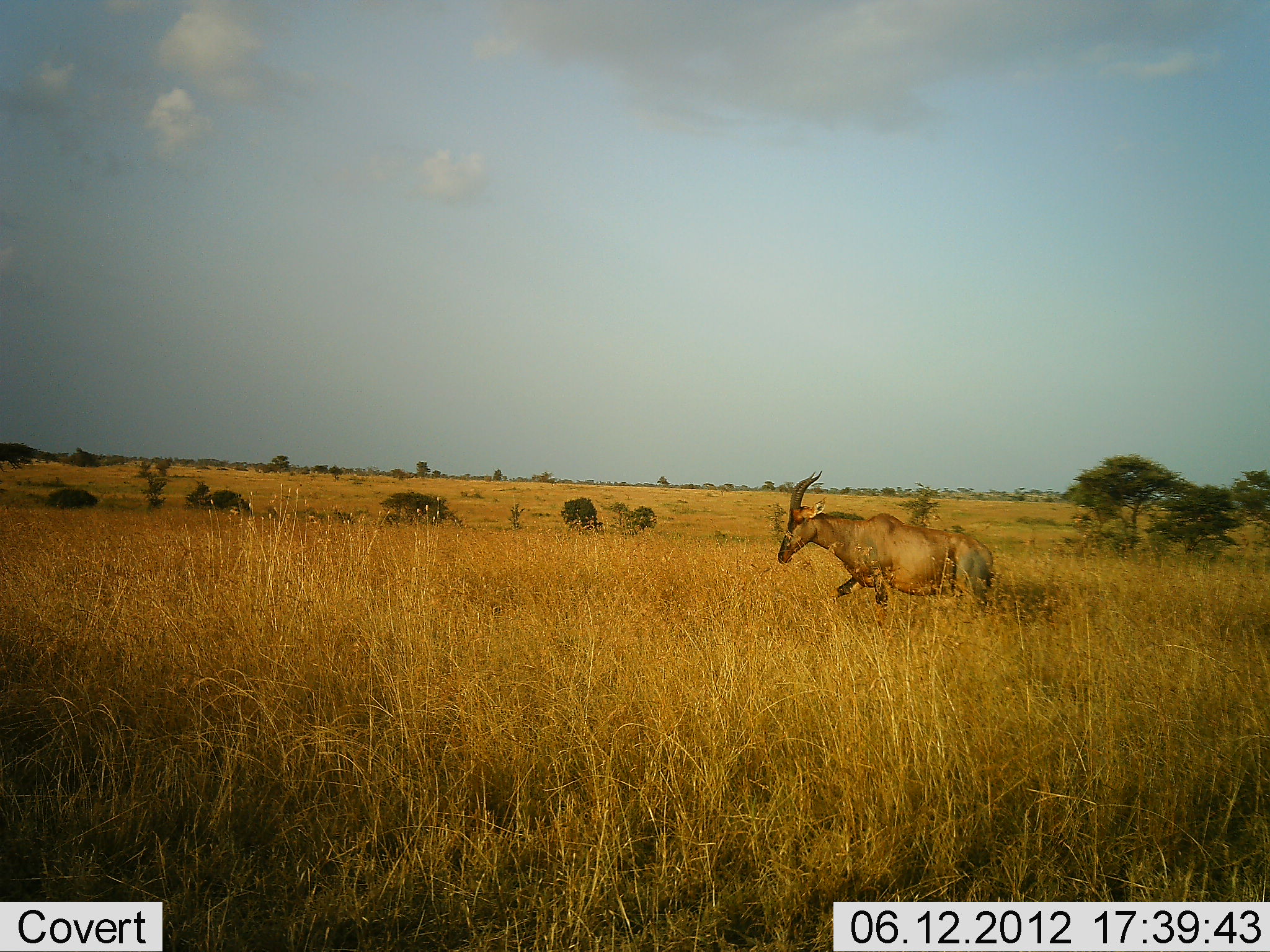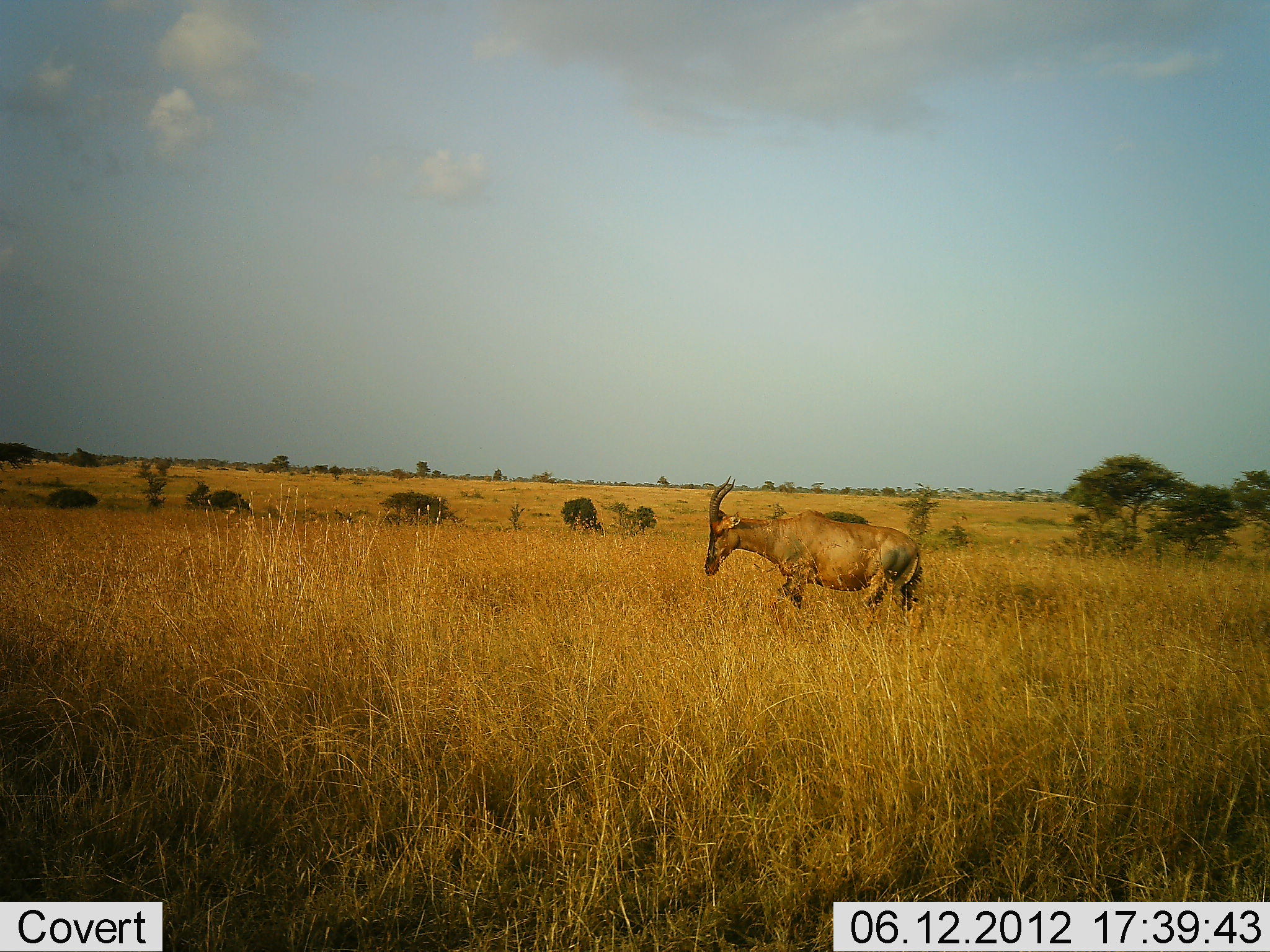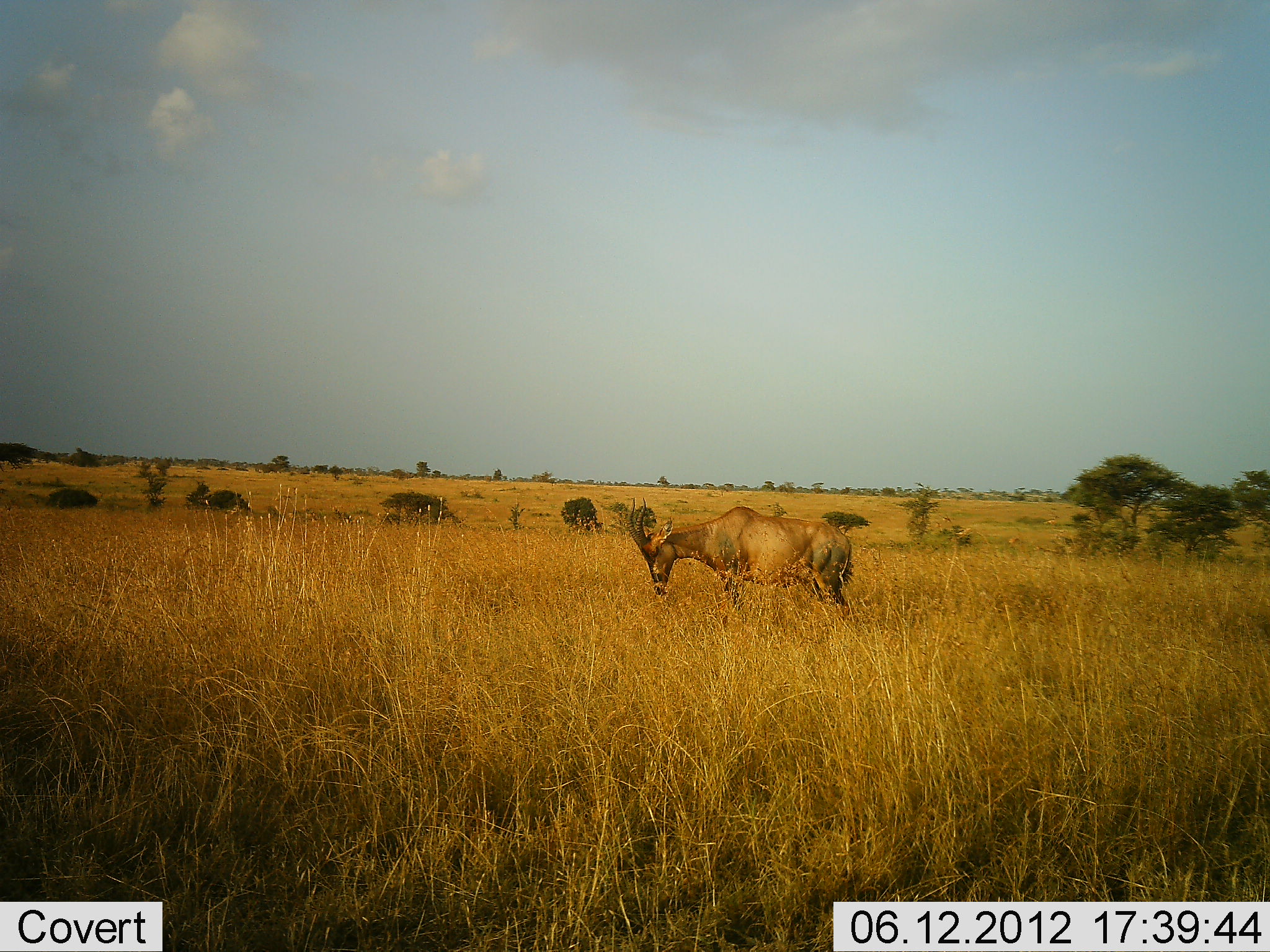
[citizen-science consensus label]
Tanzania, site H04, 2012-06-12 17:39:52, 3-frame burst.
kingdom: Animalia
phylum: Chordata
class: Mammalia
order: Artiodactyla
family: Bovidae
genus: Damaliscus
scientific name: Damaliscus lunatus jimela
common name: topi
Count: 1.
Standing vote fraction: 0%.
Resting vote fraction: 0%.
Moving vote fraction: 90%.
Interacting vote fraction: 0%.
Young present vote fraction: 0%.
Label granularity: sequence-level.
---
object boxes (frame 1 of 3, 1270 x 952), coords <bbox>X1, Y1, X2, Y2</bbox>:
animal: <bbox>777, 470, 993, 628</bbox>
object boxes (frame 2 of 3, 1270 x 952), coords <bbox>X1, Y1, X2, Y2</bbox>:
animal: <bbox>703, 475, 925, 633</bbox>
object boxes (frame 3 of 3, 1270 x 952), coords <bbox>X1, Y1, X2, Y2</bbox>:
animal: <bbox>628, 496, 852, 630</bbox>